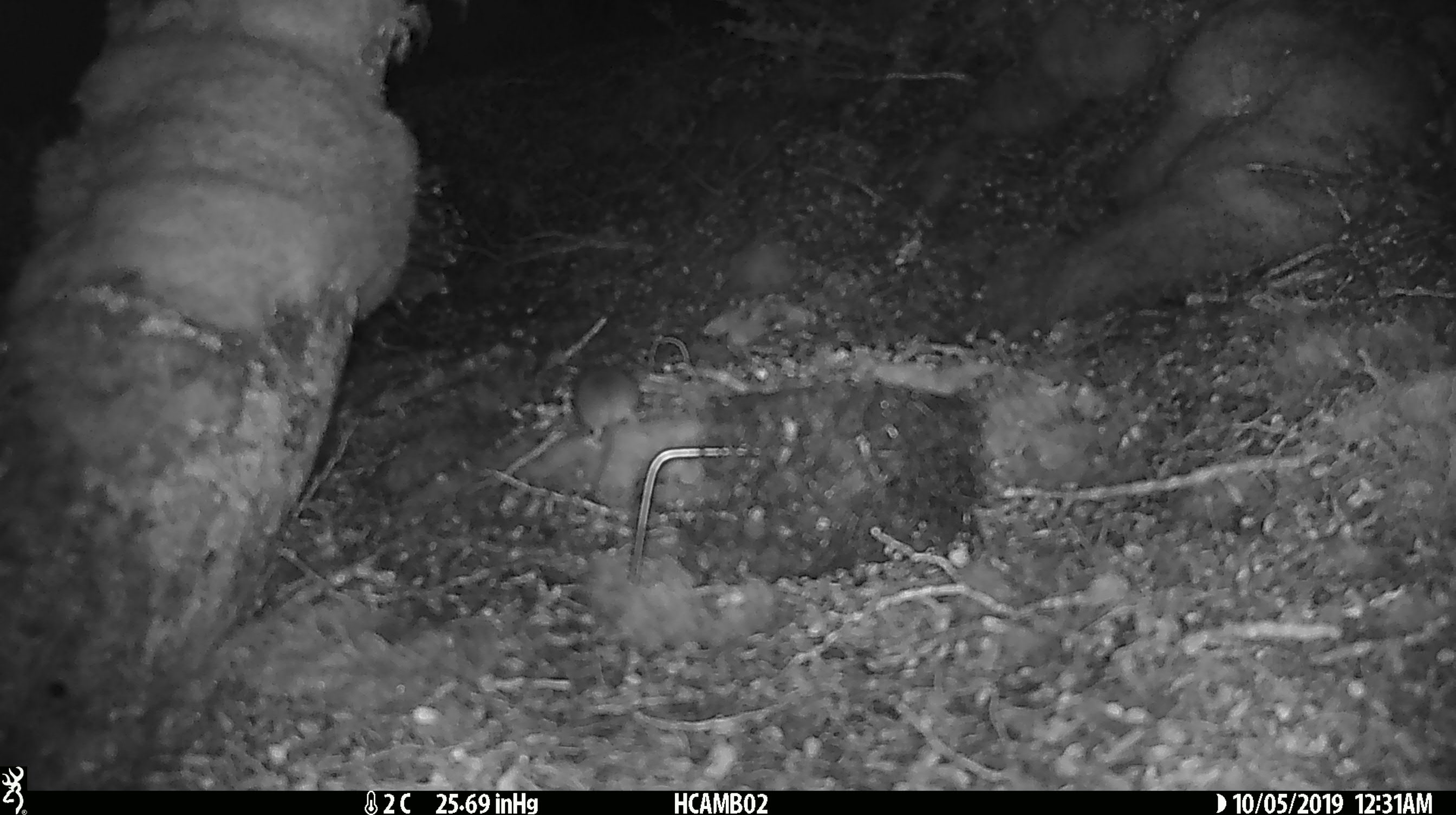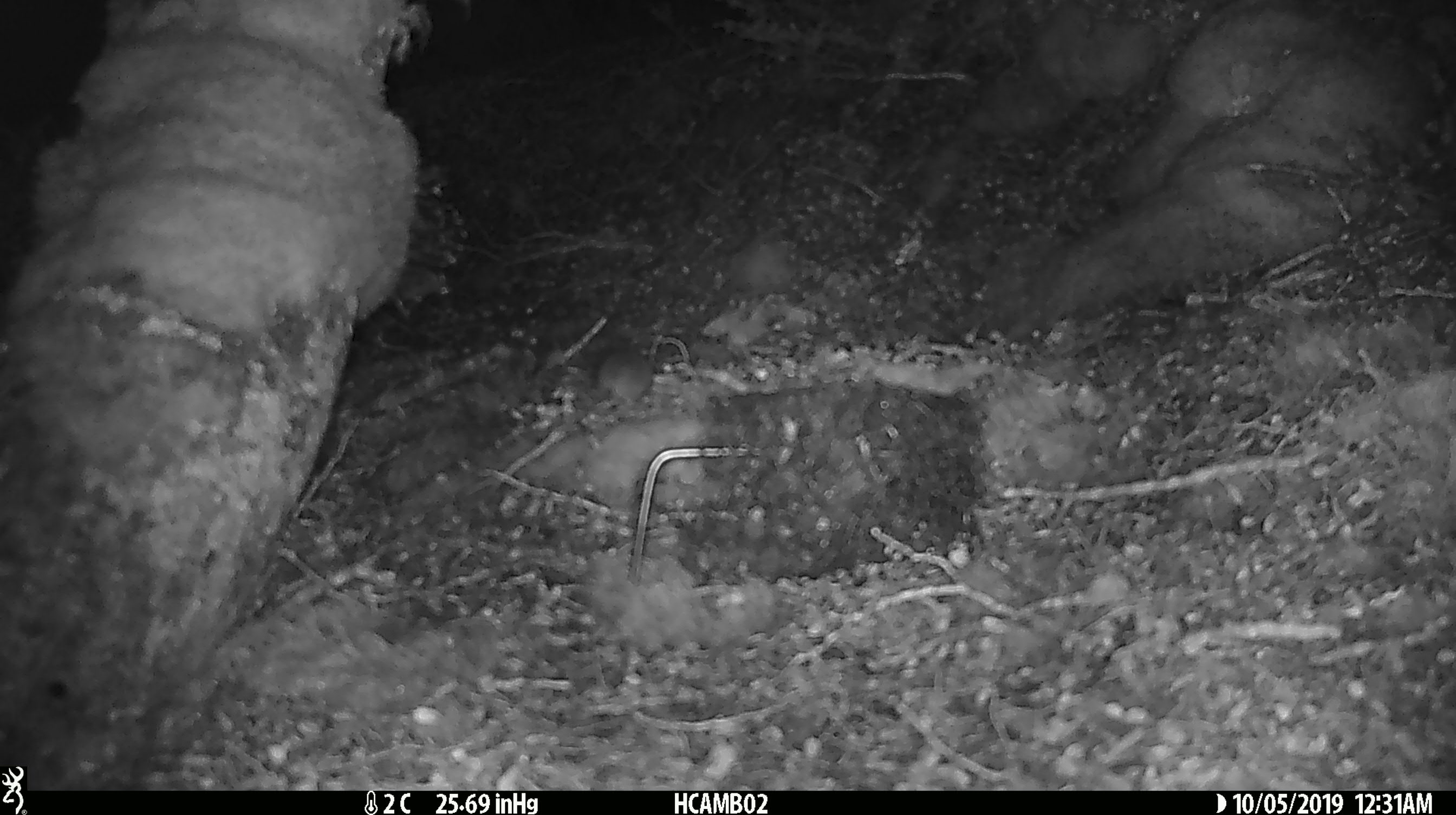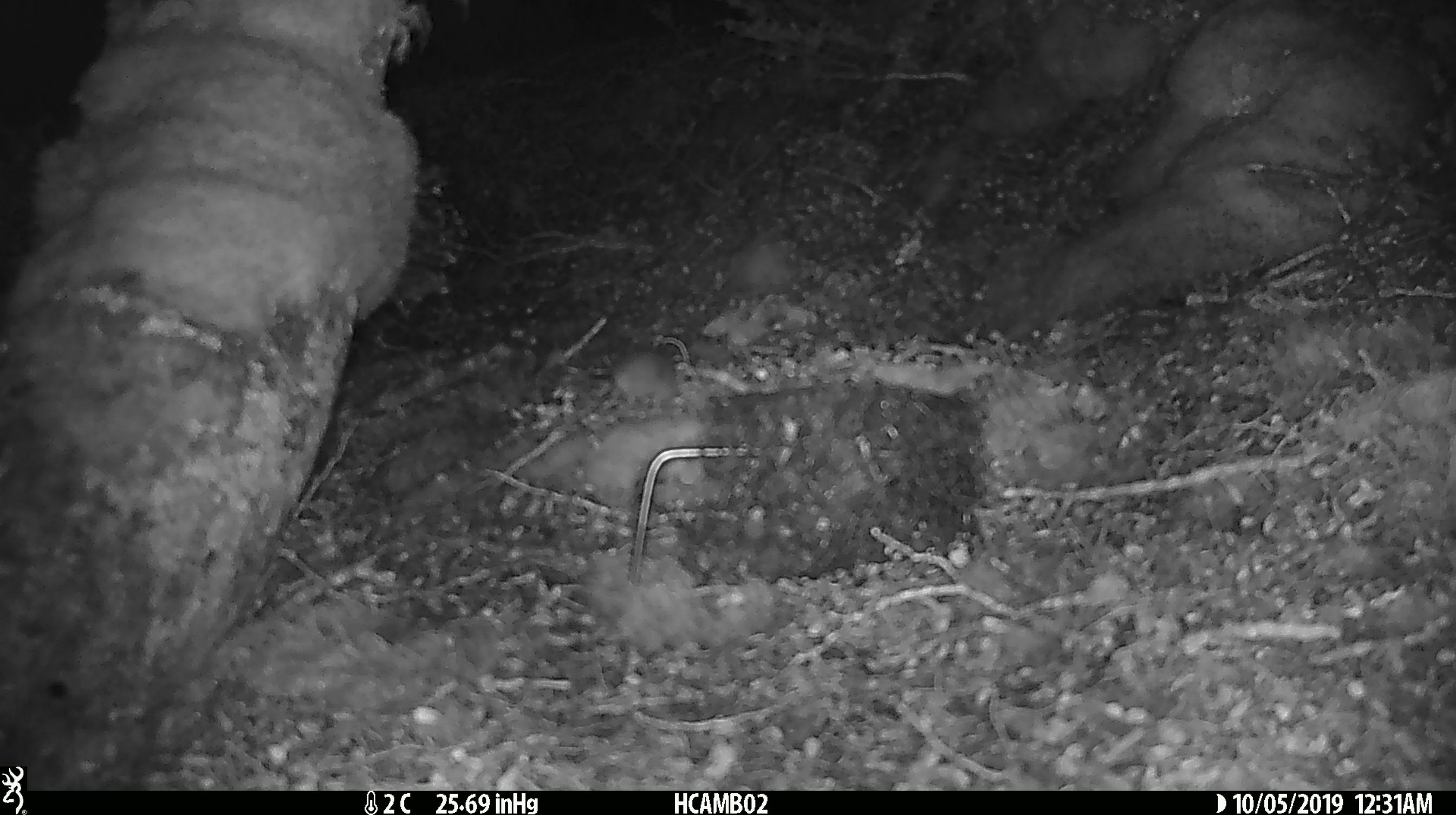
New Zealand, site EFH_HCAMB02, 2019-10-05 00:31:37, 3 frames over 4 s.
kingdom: Animalia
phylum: Chordata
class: Mammalia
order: Rodentia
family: Muridae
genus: Mus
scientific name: Mus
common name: mouse